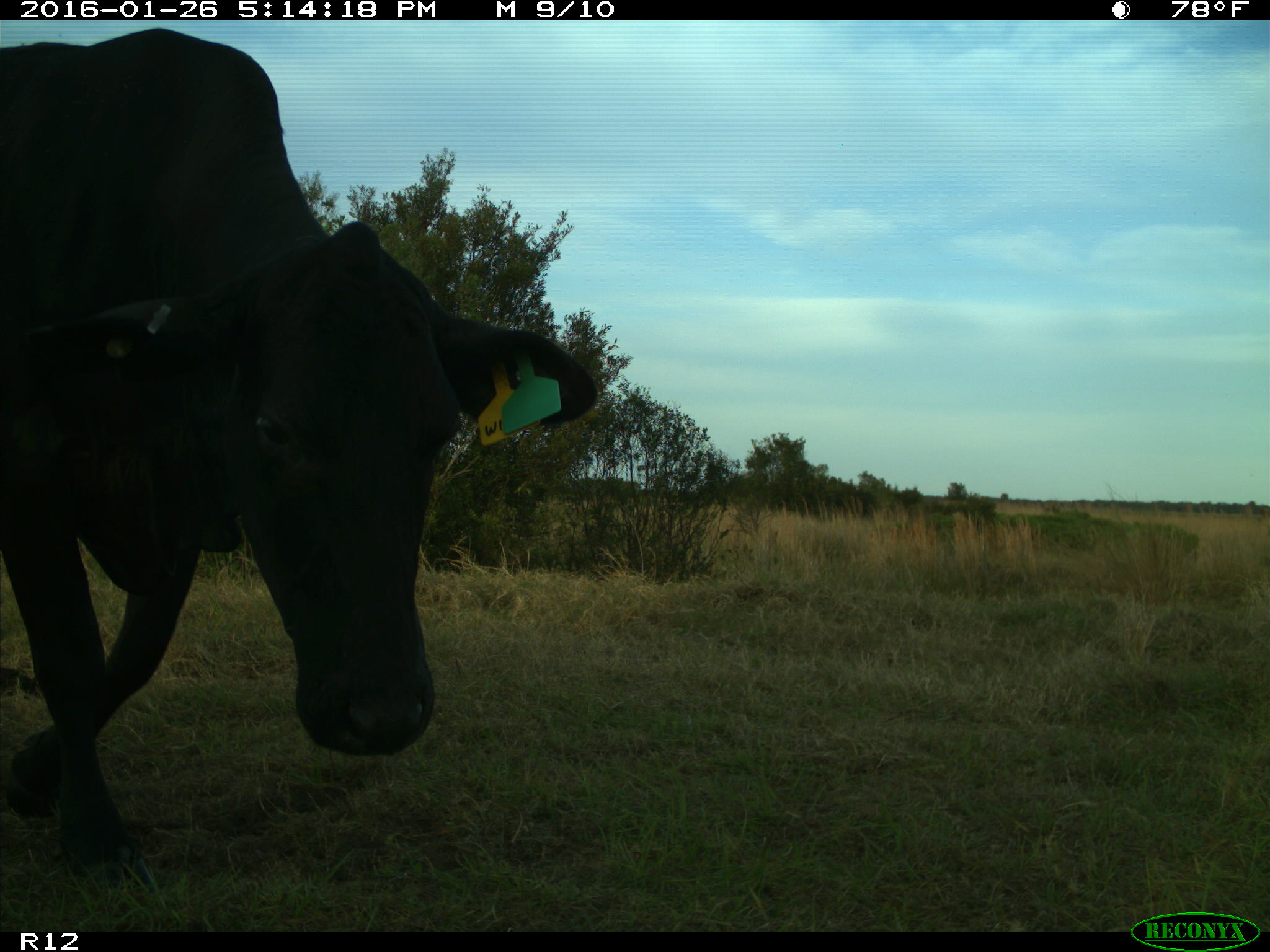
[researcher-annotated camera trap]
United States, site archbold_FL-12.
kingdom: Animalia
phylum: Chordata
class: Mammalia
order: Artiodactyla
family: Bovidae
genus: Bos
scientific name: Bos taurus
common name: domestic cow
Bos taurus (domestic cow).